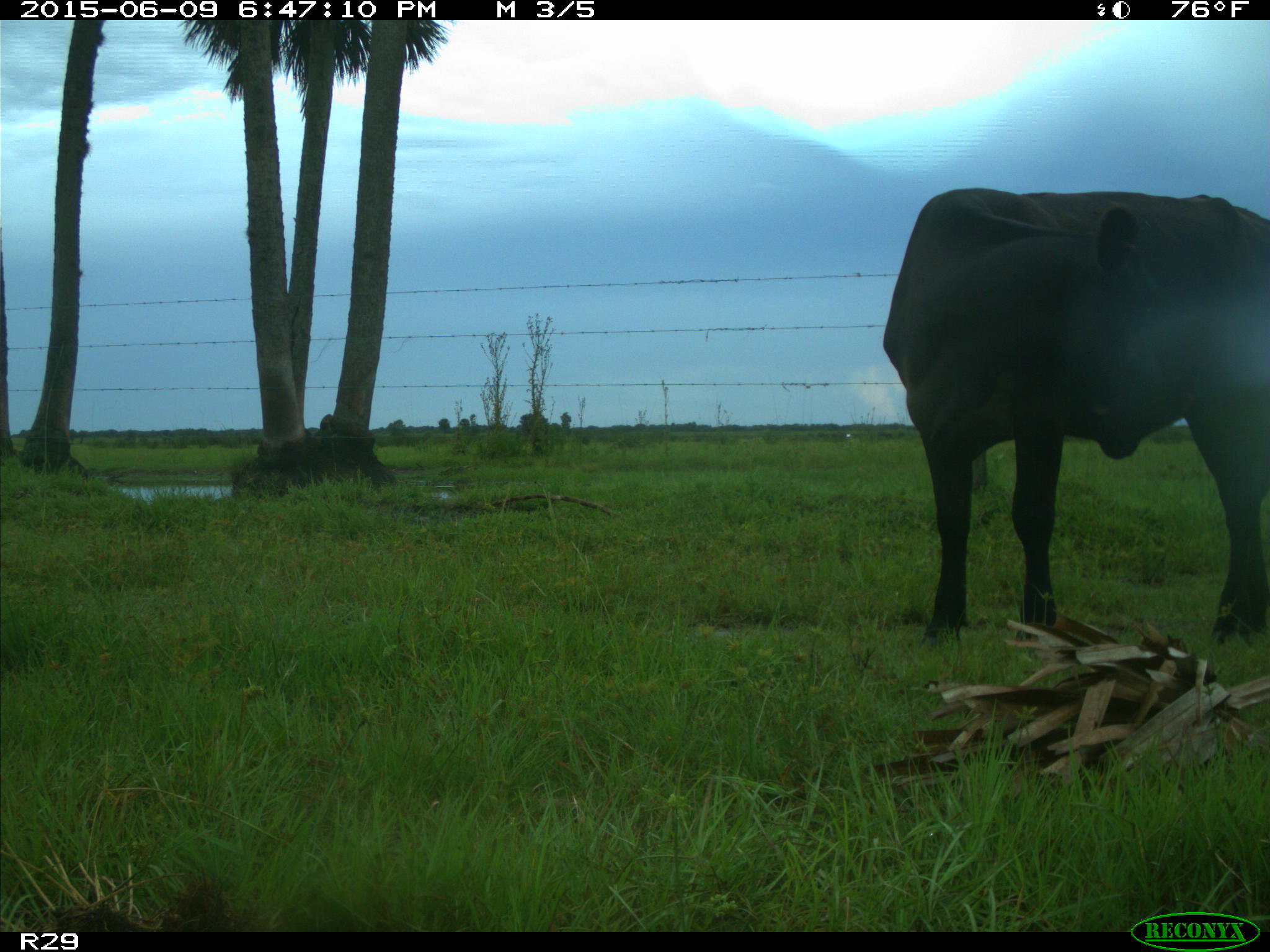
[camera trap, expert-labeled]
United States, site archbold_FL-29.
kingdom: Animalia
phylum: Chordata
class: Mammalia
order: Artiodactyla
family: Bovidae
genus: Bos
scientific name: Bos taurus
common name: domestic cow